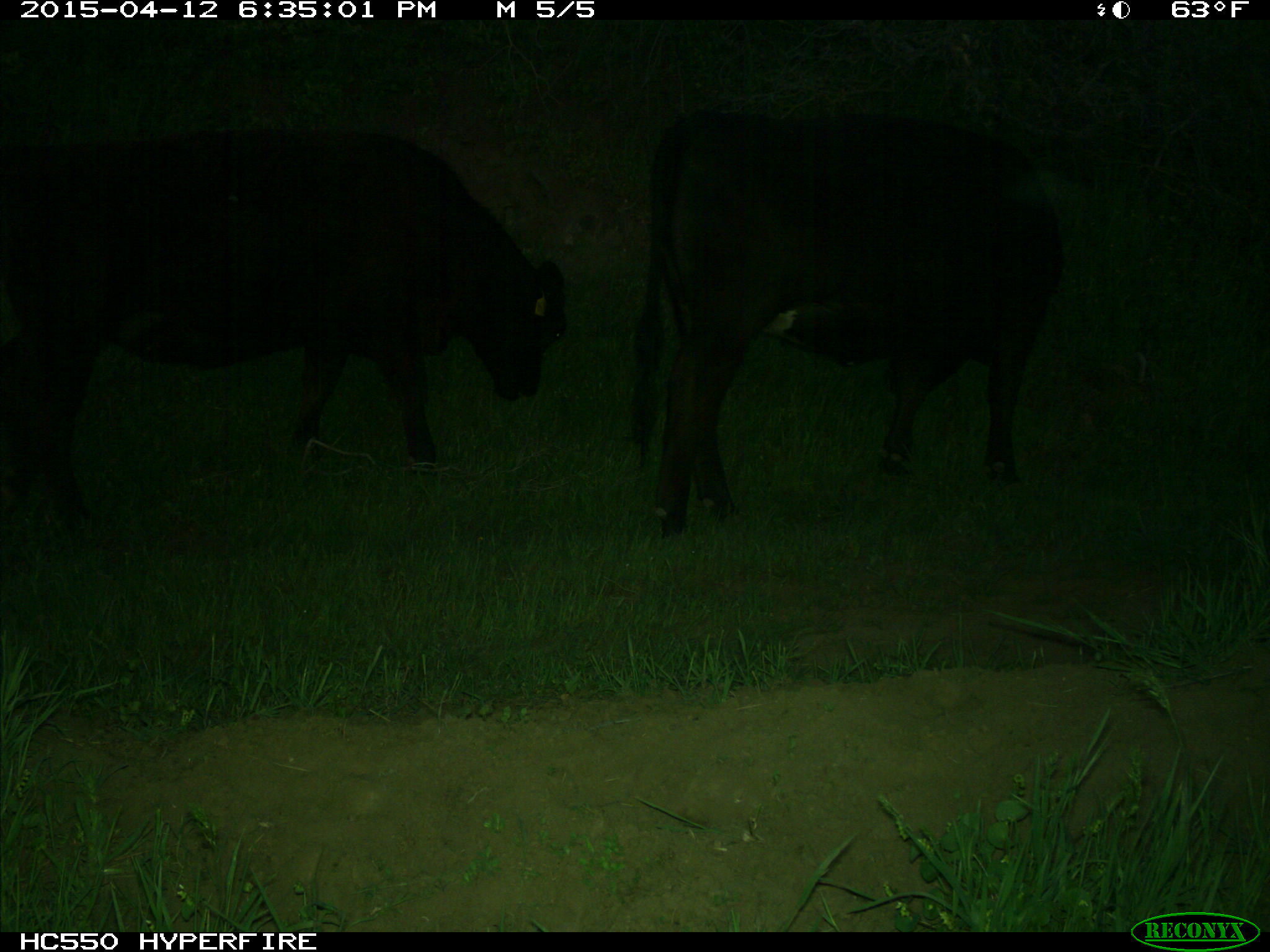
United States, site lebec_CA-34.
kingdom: Animalia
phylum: Chordata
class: Mammalia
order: Artiodactyla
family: Bovidae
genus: Bos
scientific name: Bos taurus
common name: domestic cow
Bos taurus (domestic cow).